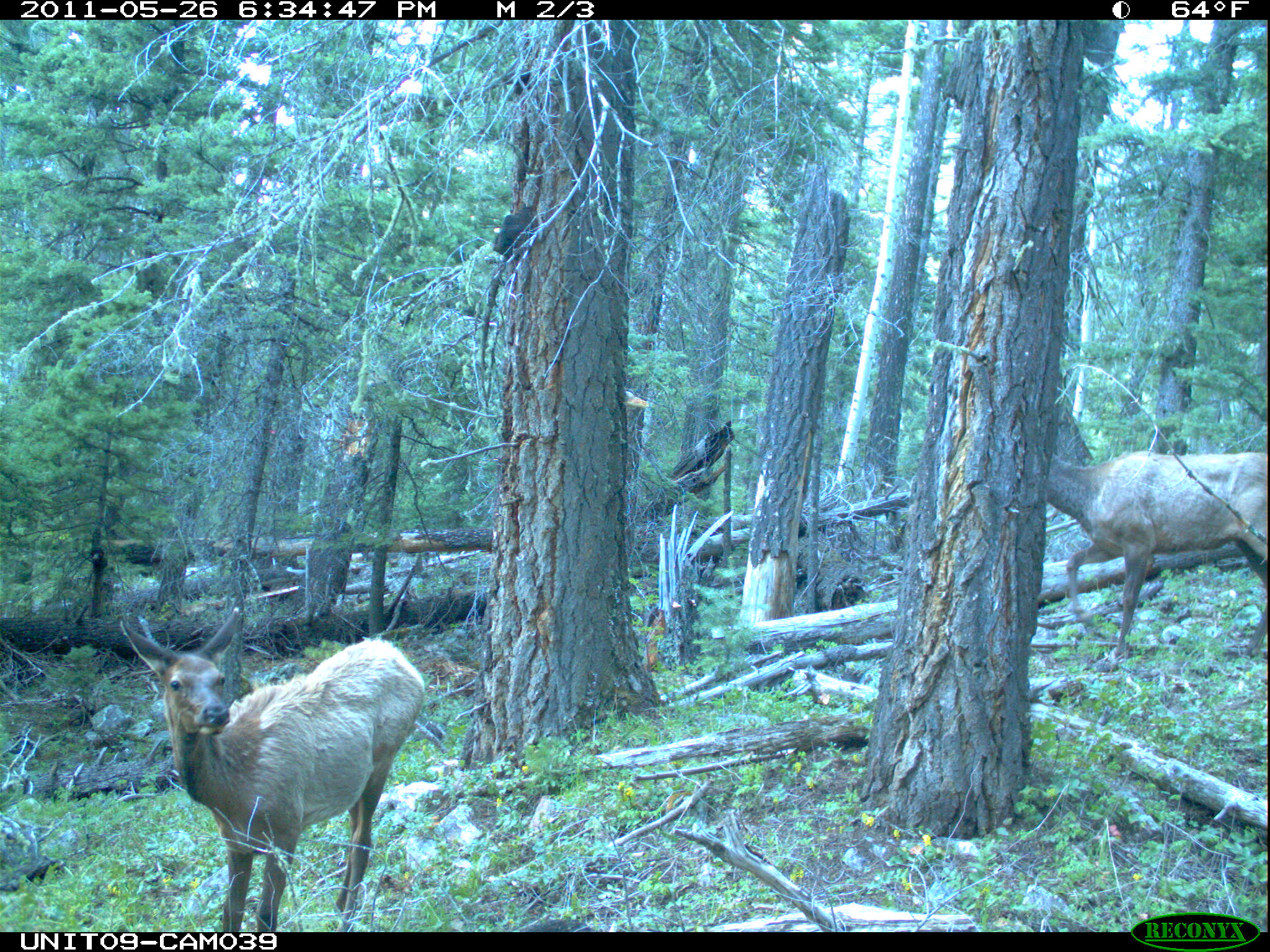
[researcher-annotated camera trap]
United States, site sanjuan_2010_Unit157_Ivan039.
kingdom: Animalia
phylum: Chordata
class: Mammalia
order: Artiodactyla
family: Cervidae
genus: Cervus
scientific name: Cervus elaphus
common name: red deer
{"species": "Cervus elaphus (red deer)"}